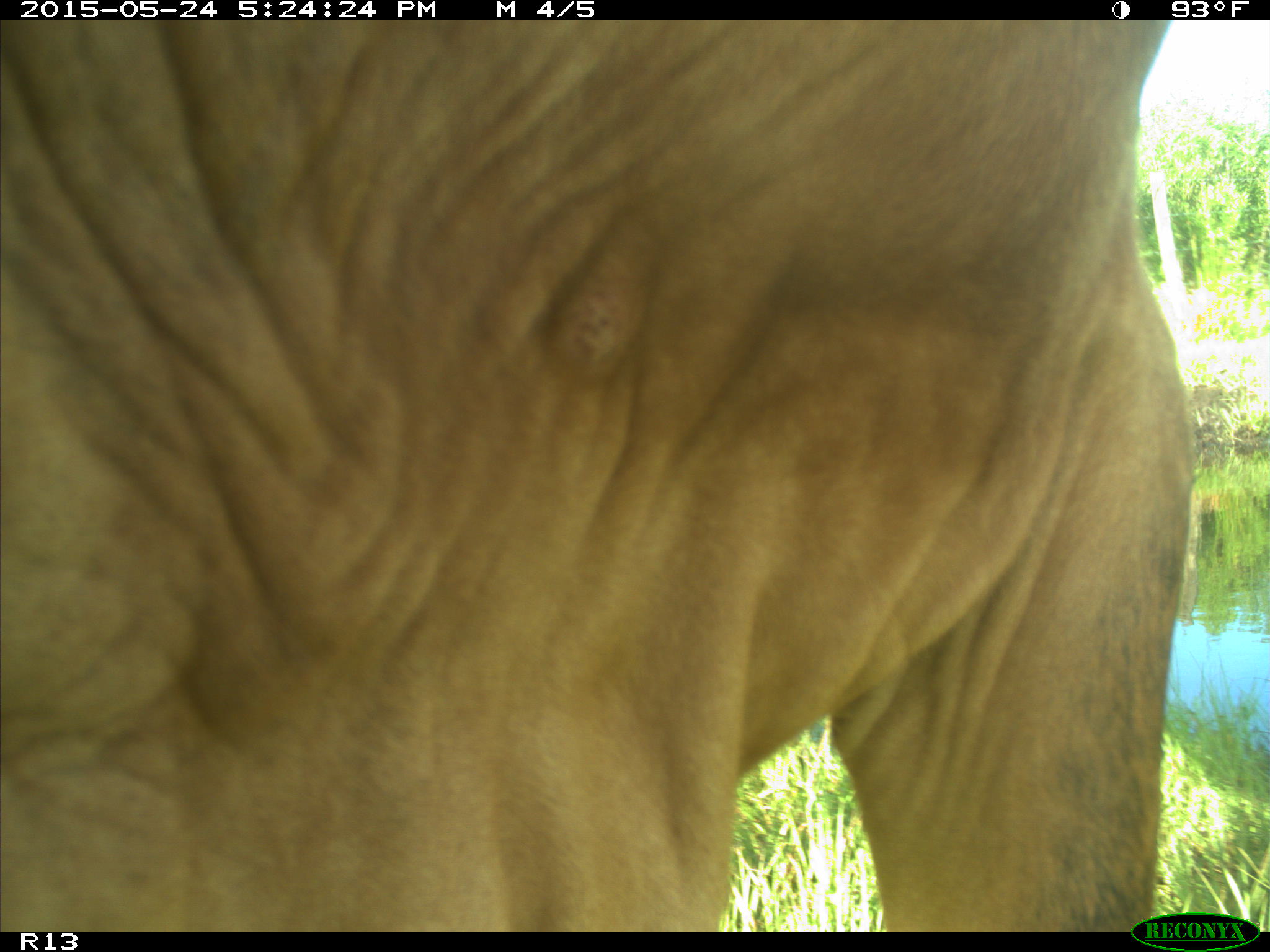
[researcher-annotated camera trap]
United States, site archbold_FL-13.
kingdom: Animalia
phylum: Chordata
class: Mammalia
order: Artiodactyla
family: Bovidae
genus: Bos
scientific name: Bos taurus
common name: domestic cow